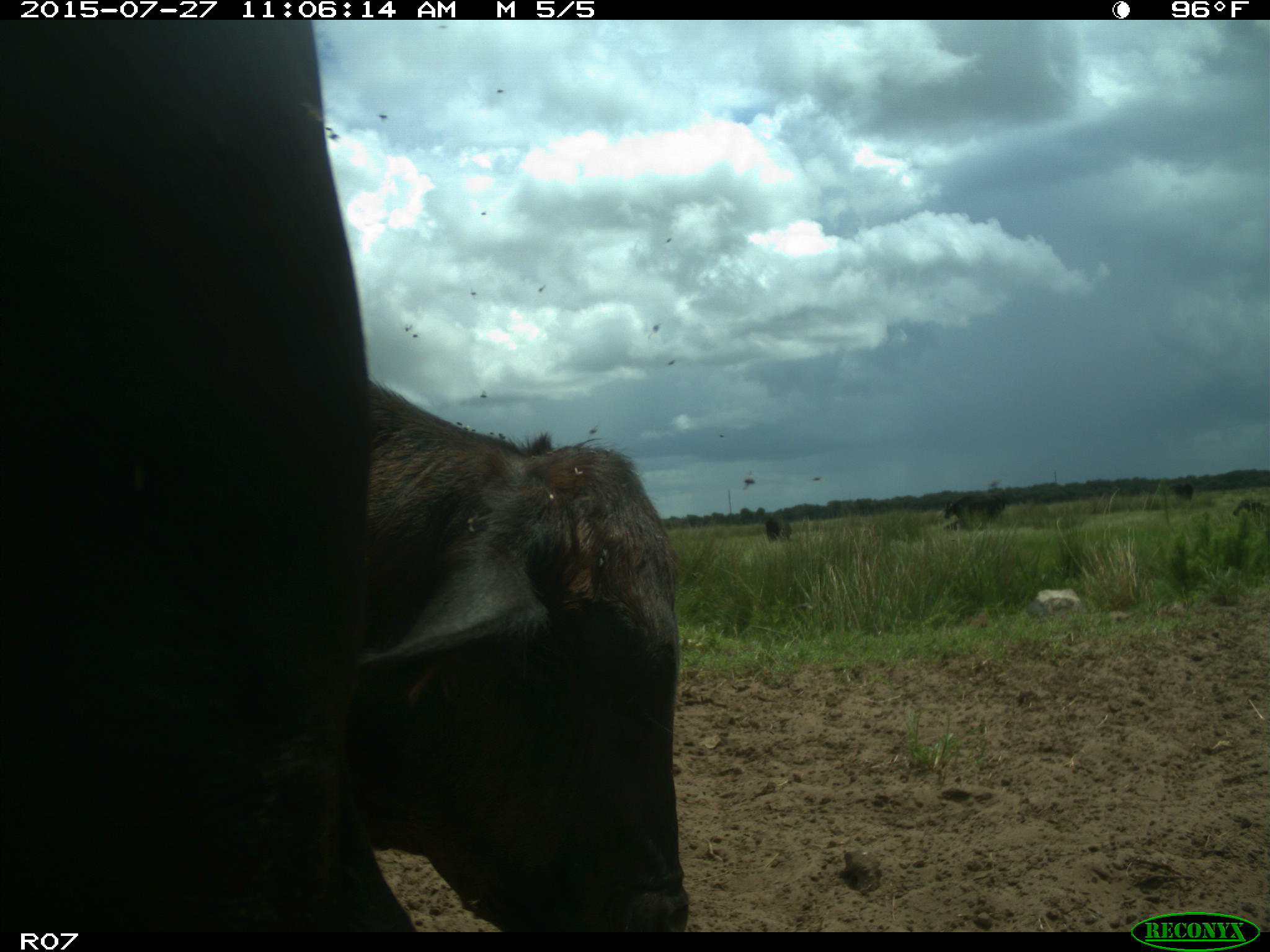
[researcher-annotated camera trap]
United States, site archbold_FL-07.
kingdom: Animalia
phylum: Chordata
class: Mammalia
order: Artiodactyla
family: Bovidae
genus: Bos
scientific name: Bos taurus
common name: domestic cow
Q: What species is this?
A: Bos taurus (domestic cow).